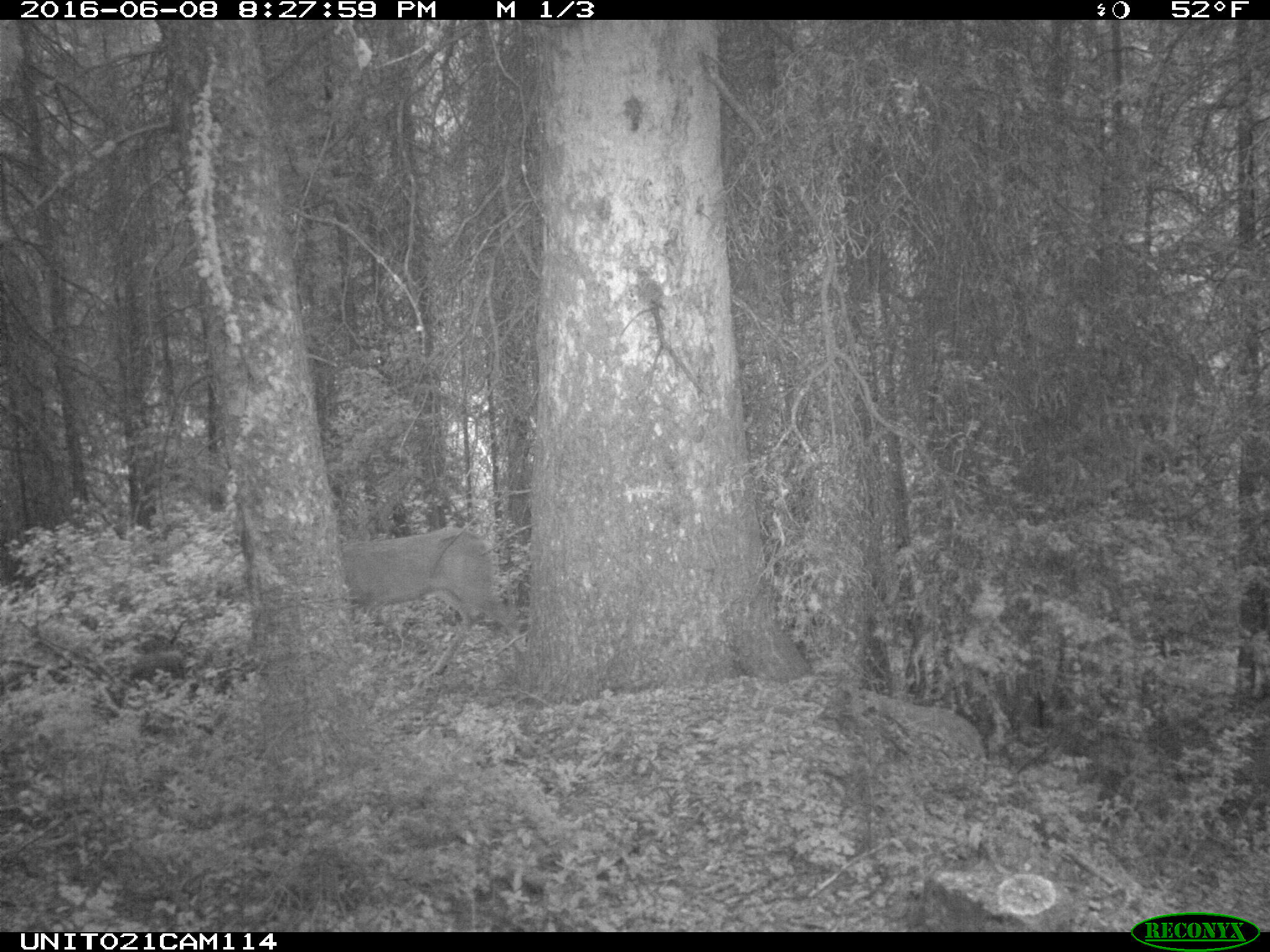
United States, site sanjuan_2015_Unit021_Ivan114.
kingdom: Animalia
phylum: Chordata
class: Mammalia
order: Artiodactyla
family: Cervidae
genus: Odocoileus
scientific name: Odocoileus hemionus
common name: mule deer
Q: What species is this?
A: Odocoileus hemionus (mule deer).